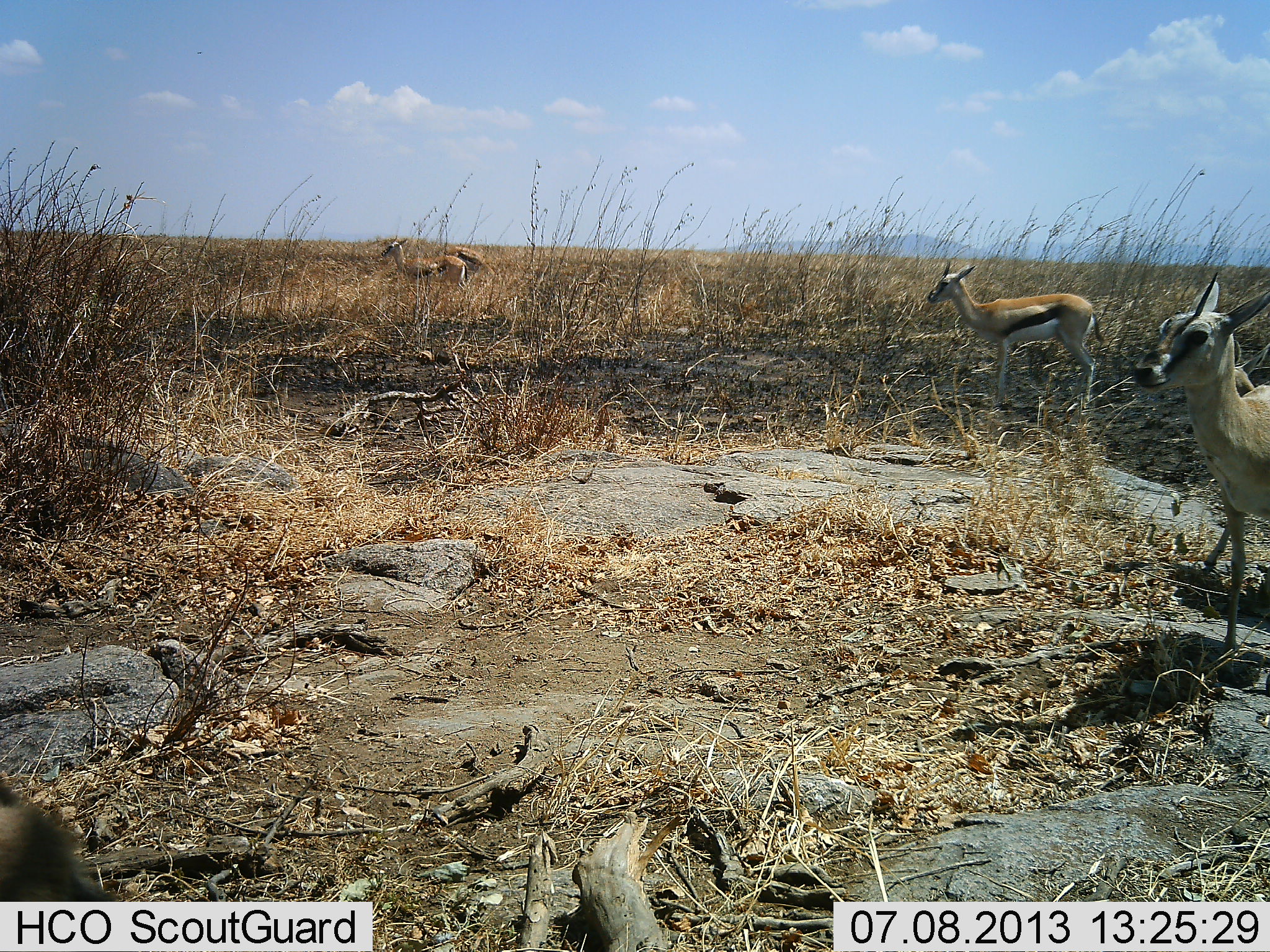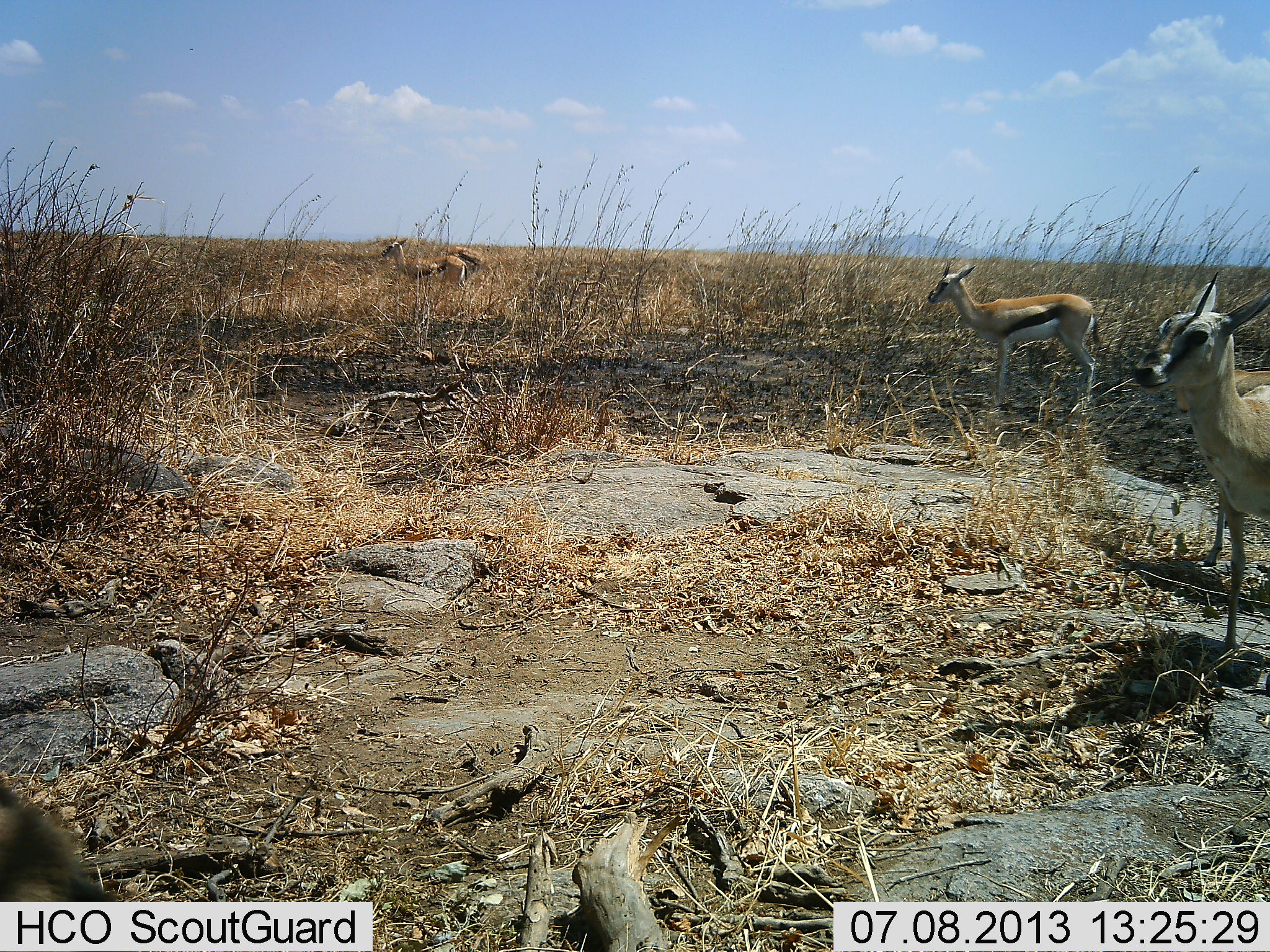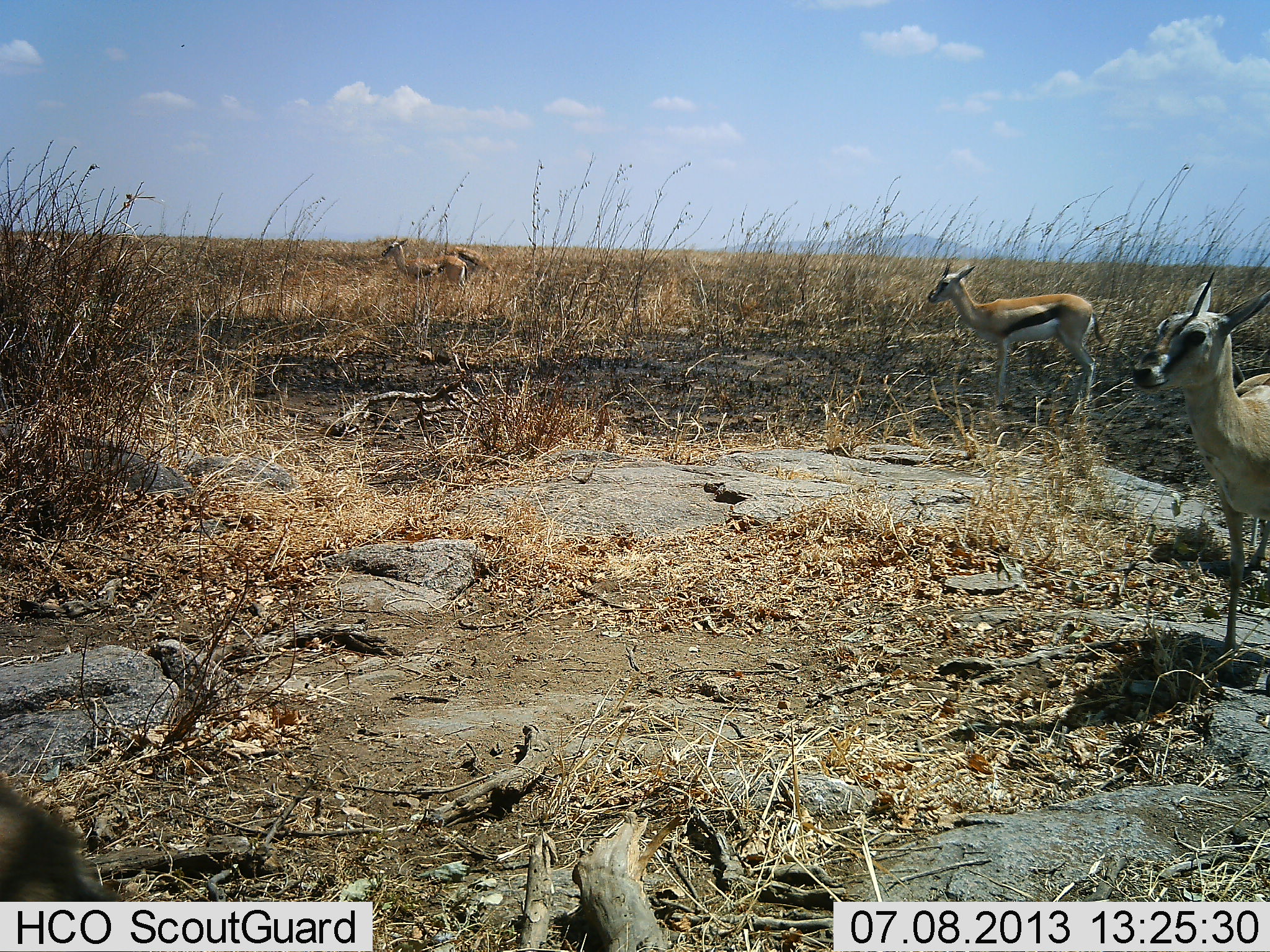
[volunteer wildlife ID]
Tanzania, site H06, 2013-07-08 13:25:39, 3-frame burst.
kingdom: Animalia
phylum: Chordata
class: Mammalia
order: Artiodactyla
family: Bovidae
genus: Eudorcas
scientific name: Eudorcas thomsonii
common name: thomson's gazelle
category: gazellethomsons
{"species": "gazellethomsons (thomson's gazelle) (Eudorcas thomsonii)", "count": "5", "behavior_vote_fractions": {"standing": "96%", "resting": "4%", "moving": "17%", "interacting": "0%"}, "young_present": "12%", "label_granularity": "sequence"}